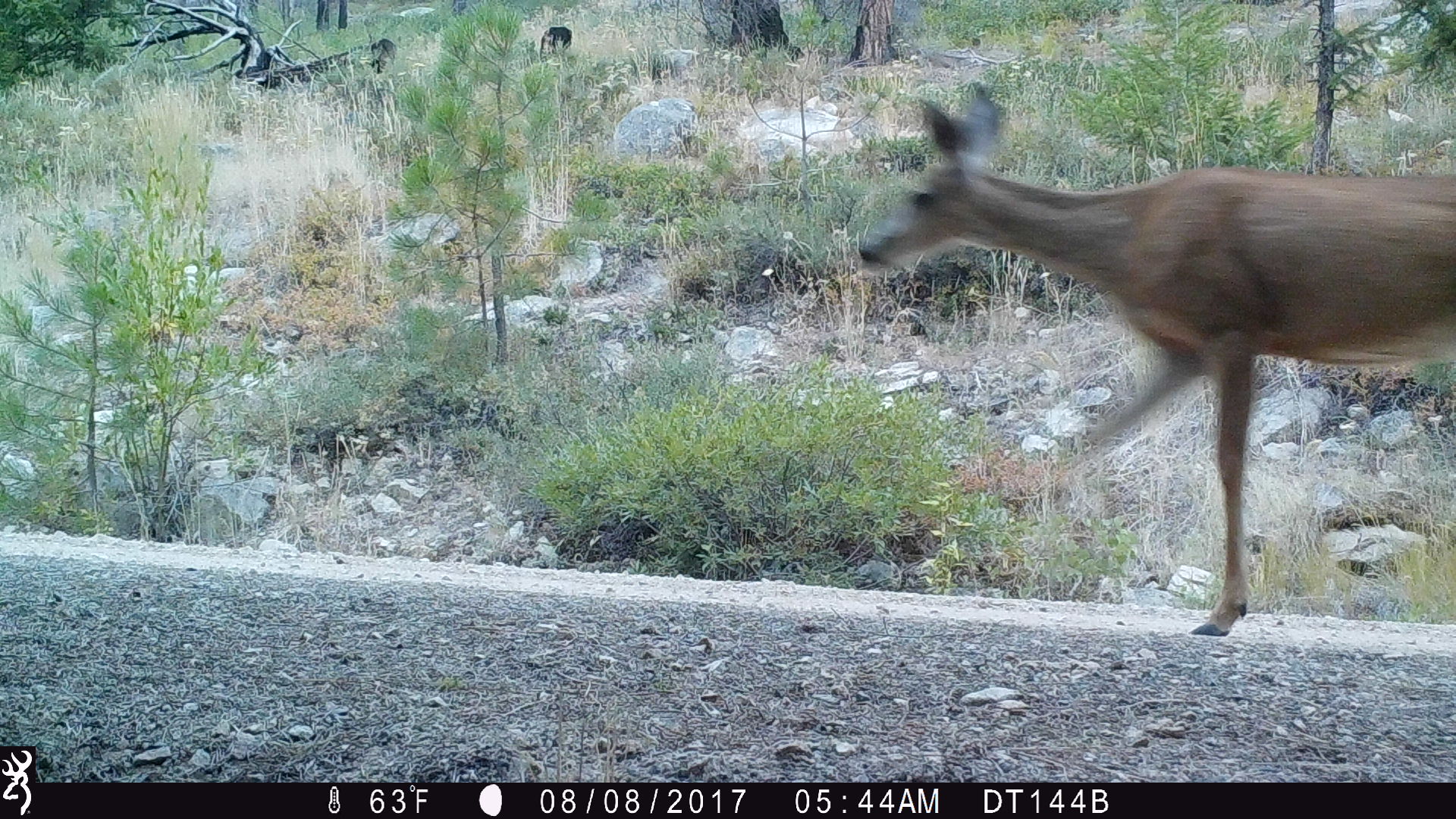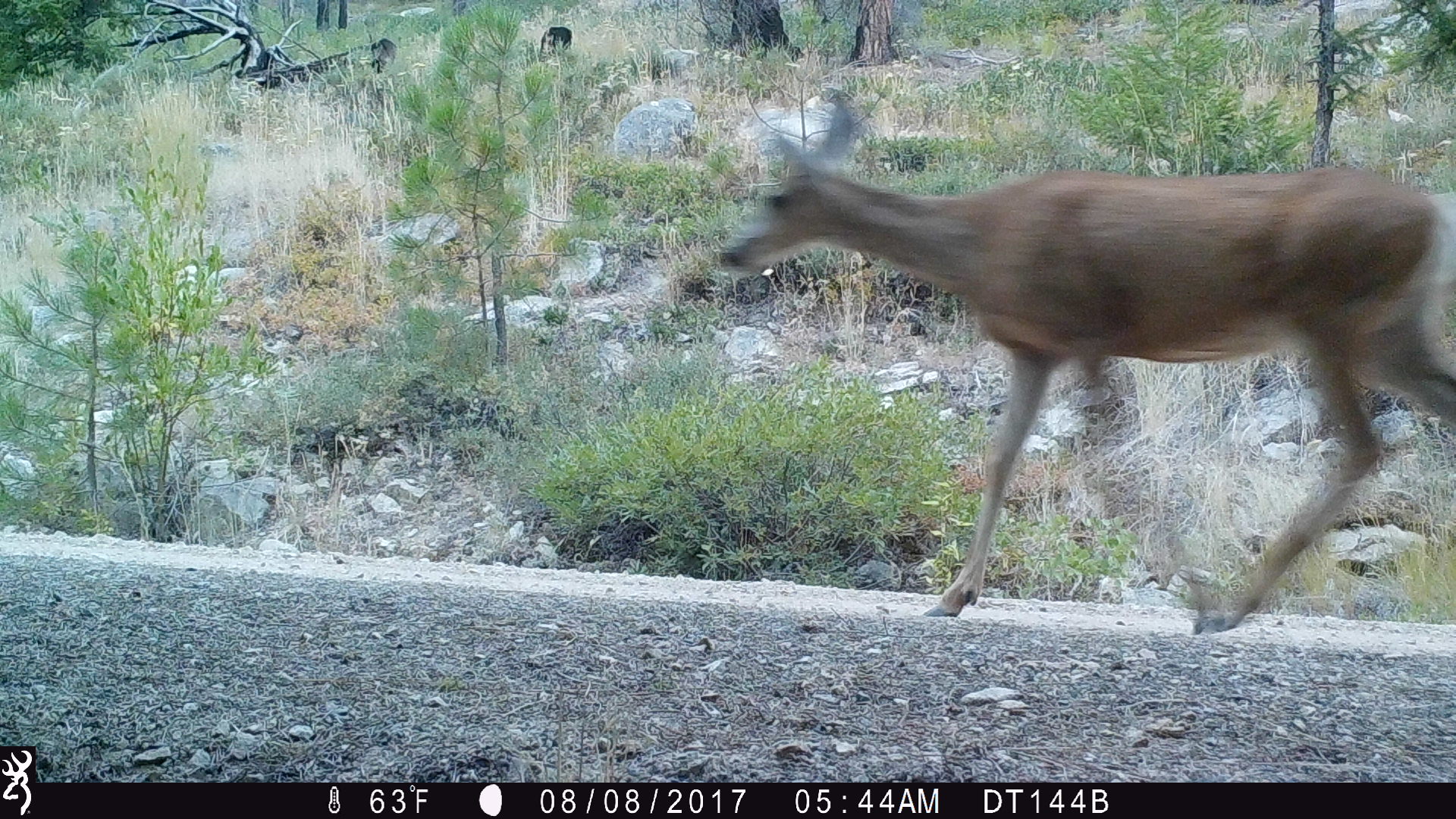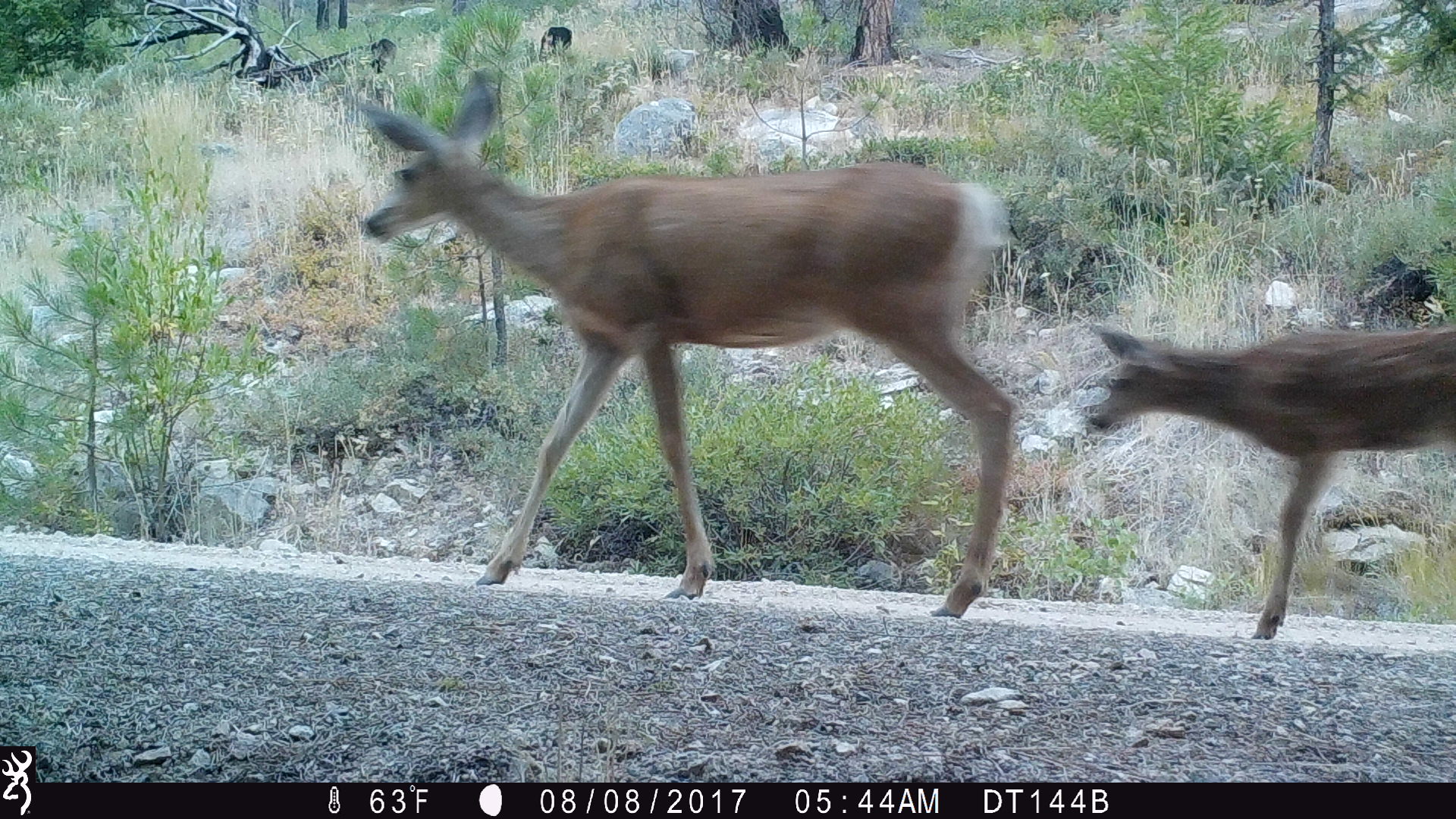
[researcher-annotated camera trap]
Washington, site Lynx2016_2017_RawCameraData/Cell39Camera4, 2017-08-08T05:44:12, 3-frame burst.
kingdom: Animalia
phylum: Chordata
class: Mammalia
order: Artiodactyla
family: Cervidae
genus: Odocoileus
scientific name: Odocoileus hemionus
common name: mule deer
Odocoileus hemionus (mule deer). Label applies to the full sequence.